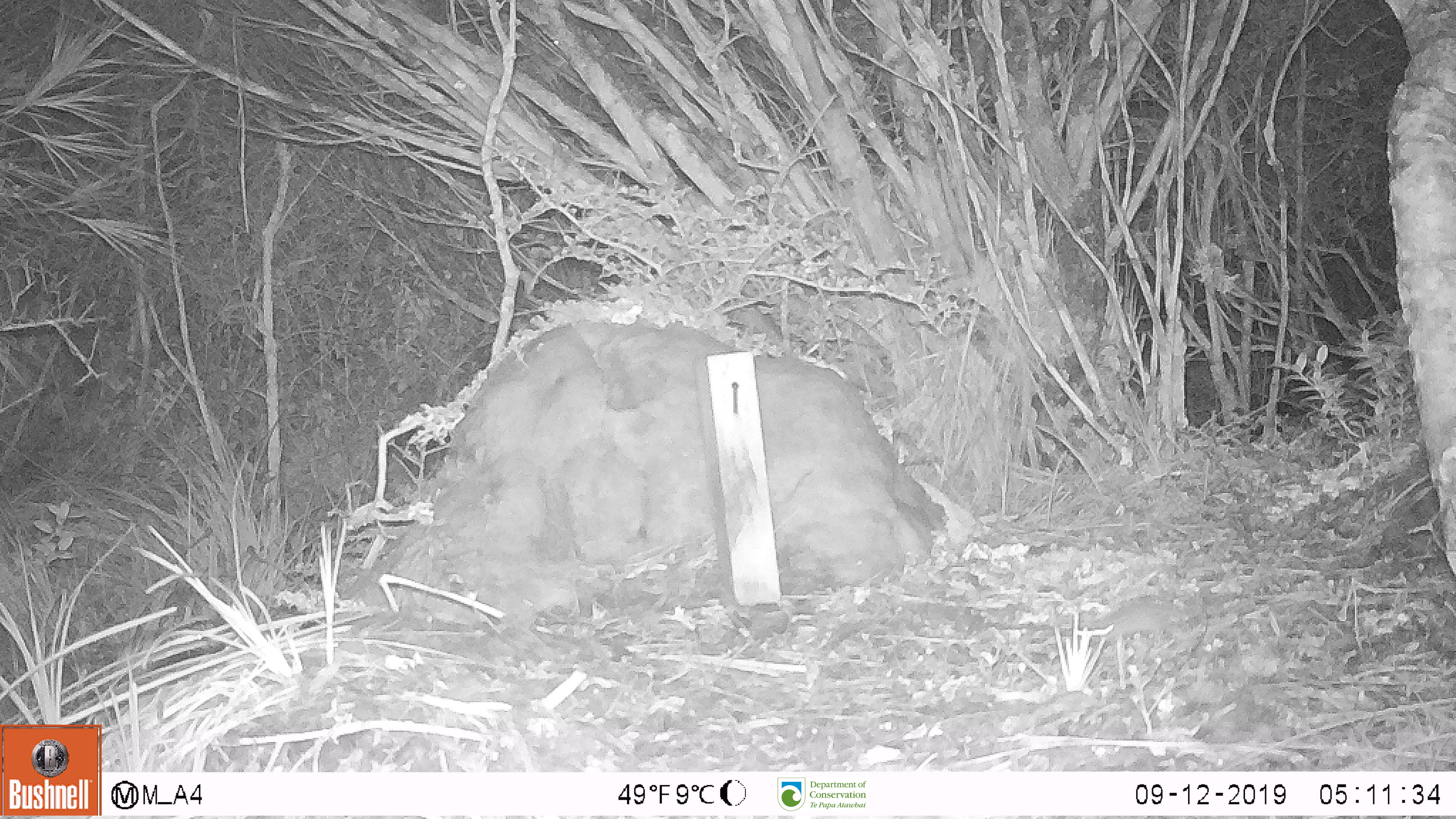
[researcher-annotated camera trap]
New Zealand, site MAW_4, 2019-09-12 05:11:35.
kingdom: Animalia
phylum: Chordata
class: Mammalia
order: Rodentia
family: Muridae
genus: Mus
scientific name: Mus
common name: mouse